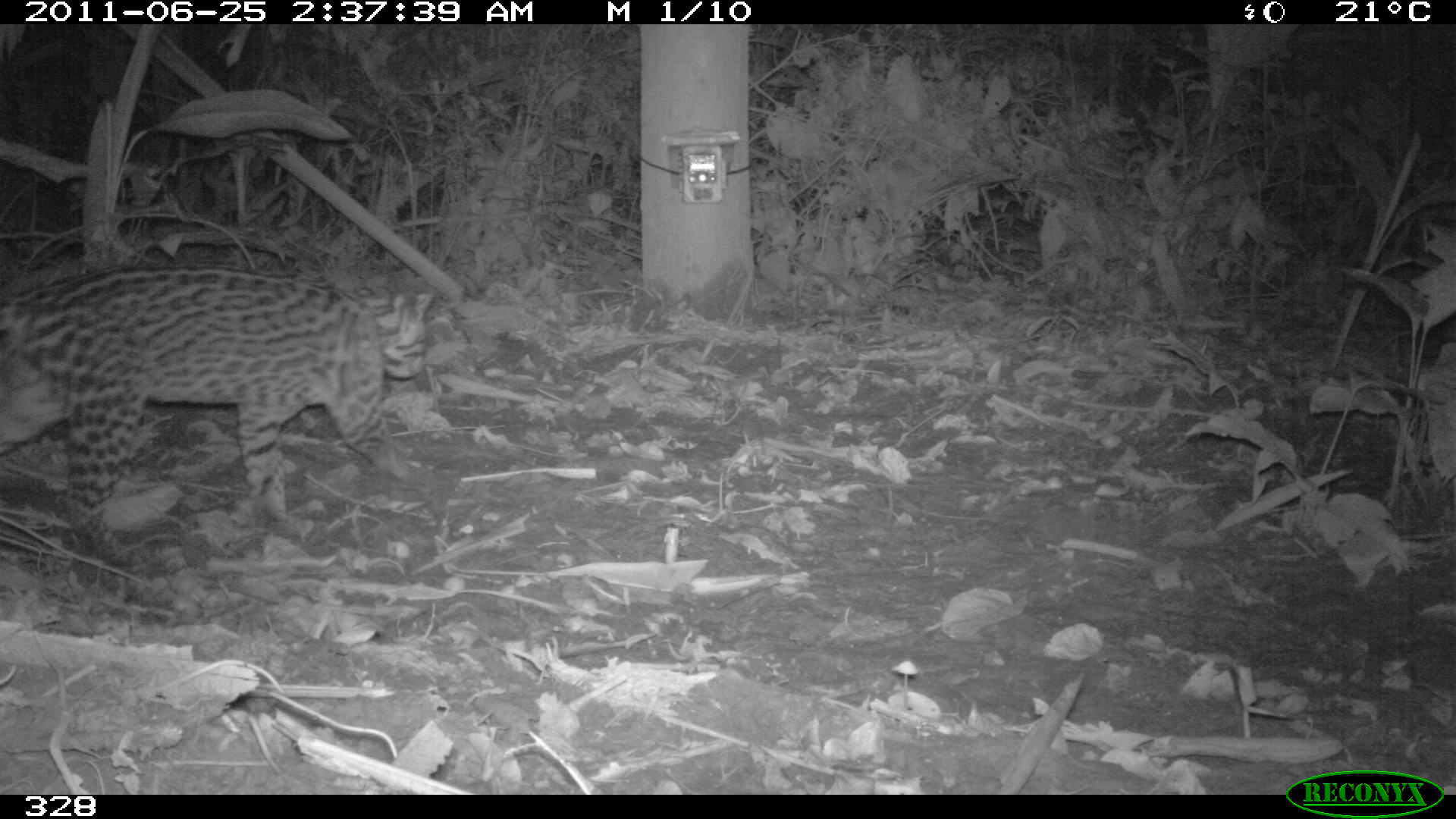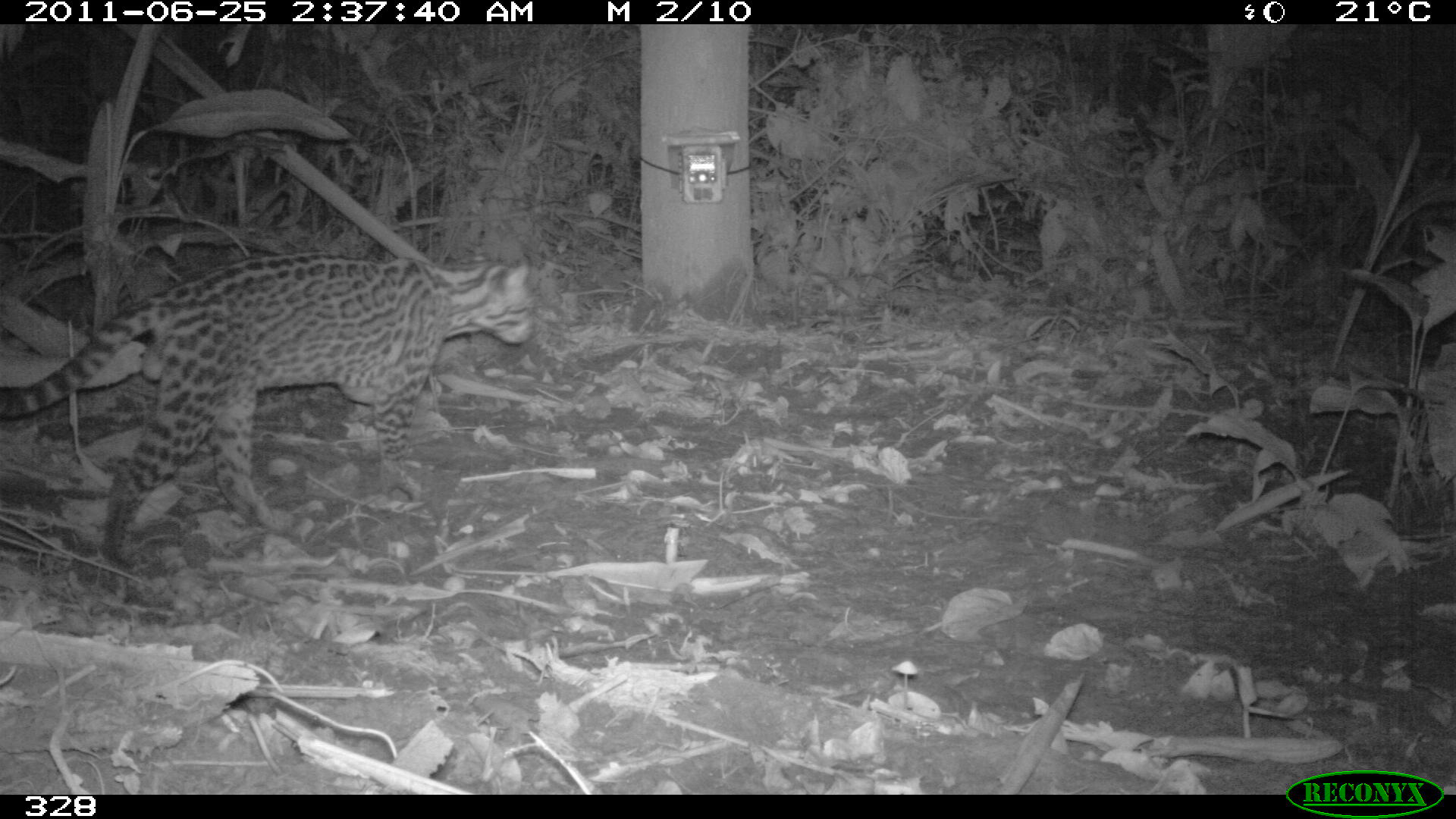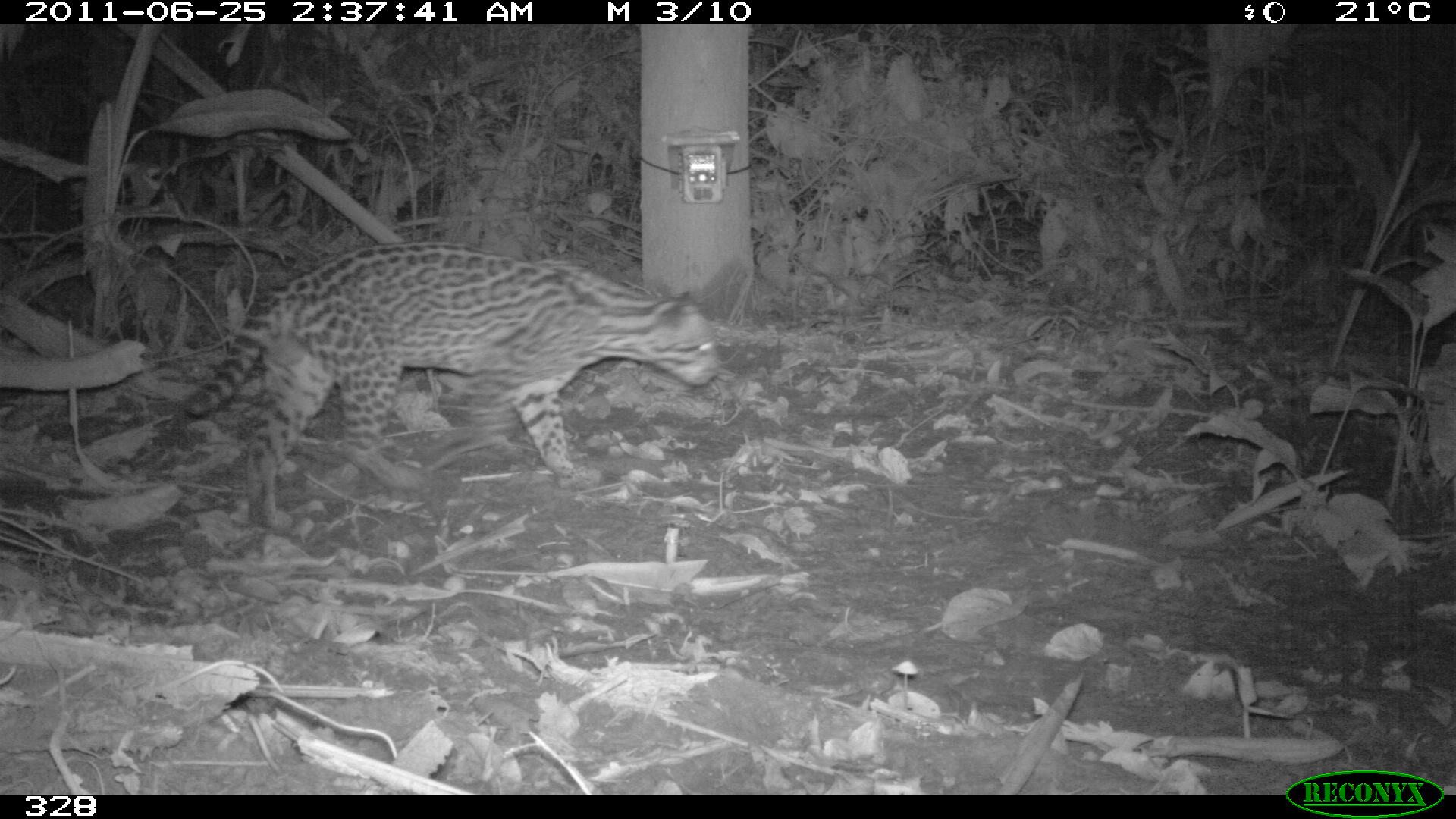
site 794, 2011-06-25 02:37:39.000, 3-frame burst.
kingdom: Animalia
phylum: Chordata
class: Mammalia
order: Carnivora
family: Felidae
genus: Leopardus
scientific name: Leopardus pardalis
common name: ocelot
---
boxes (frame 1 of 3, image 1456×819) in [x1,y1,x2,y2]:
leopardus pardalis: [0,260,431,558]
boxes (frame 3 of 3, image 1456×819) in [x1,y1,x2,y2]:
leopardus pardalis: [180,239,717,529]